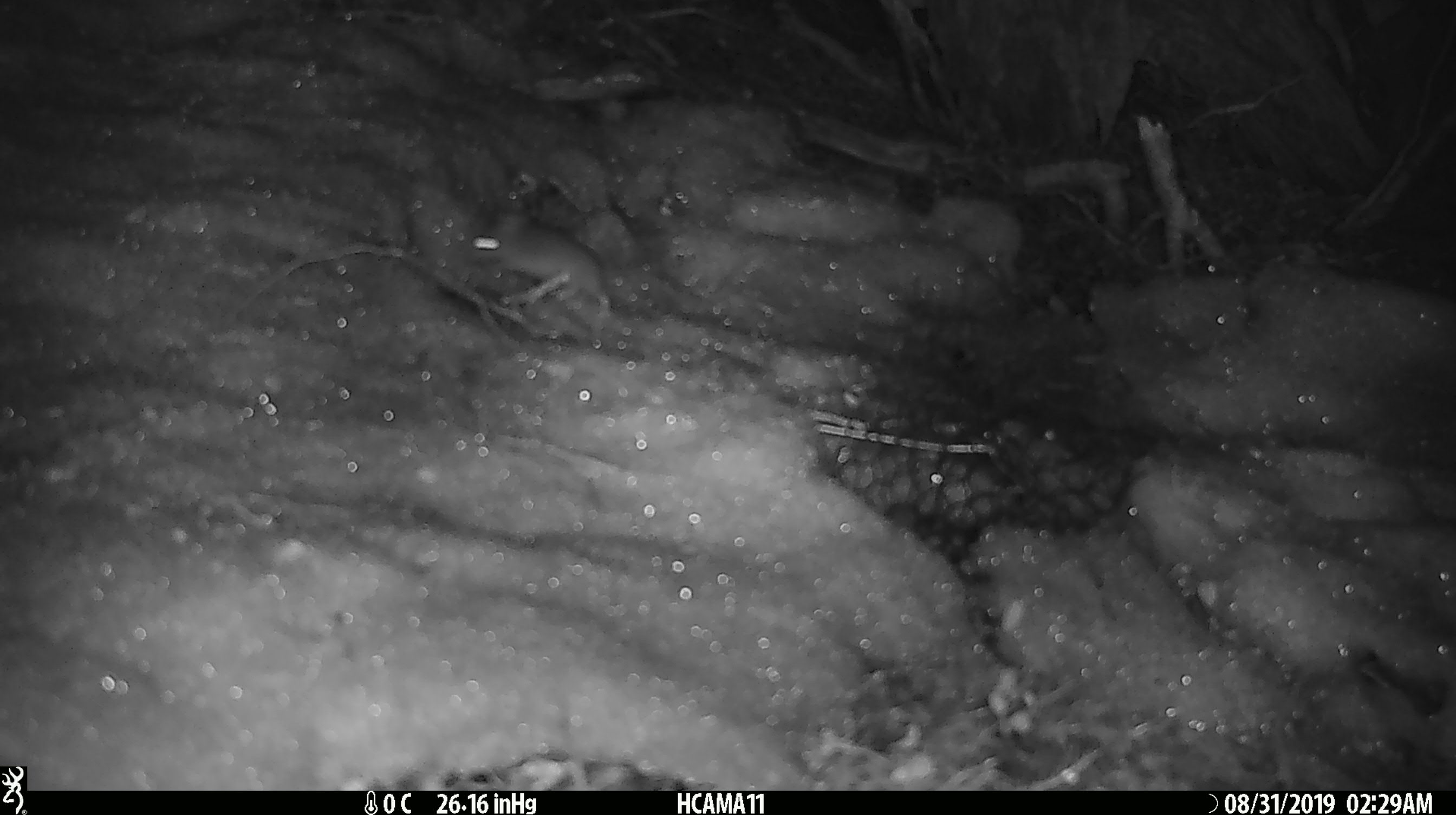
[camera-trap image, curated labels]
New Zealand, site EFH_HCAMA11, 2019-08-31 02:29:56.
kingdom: Animalia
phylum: Chordata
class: Mammalia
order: Rodentia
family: Muridae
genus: Mus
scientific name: Mus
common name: mouse